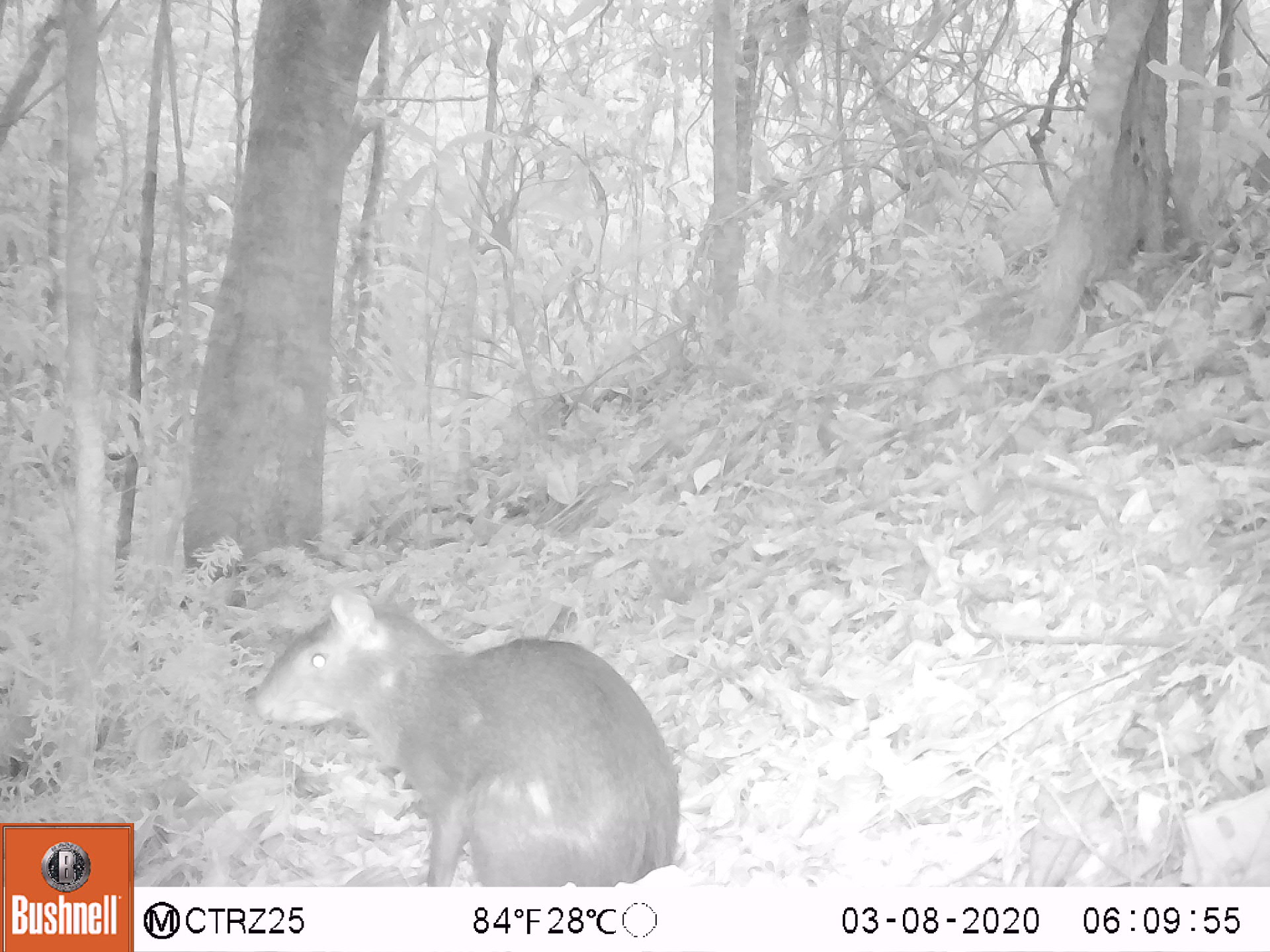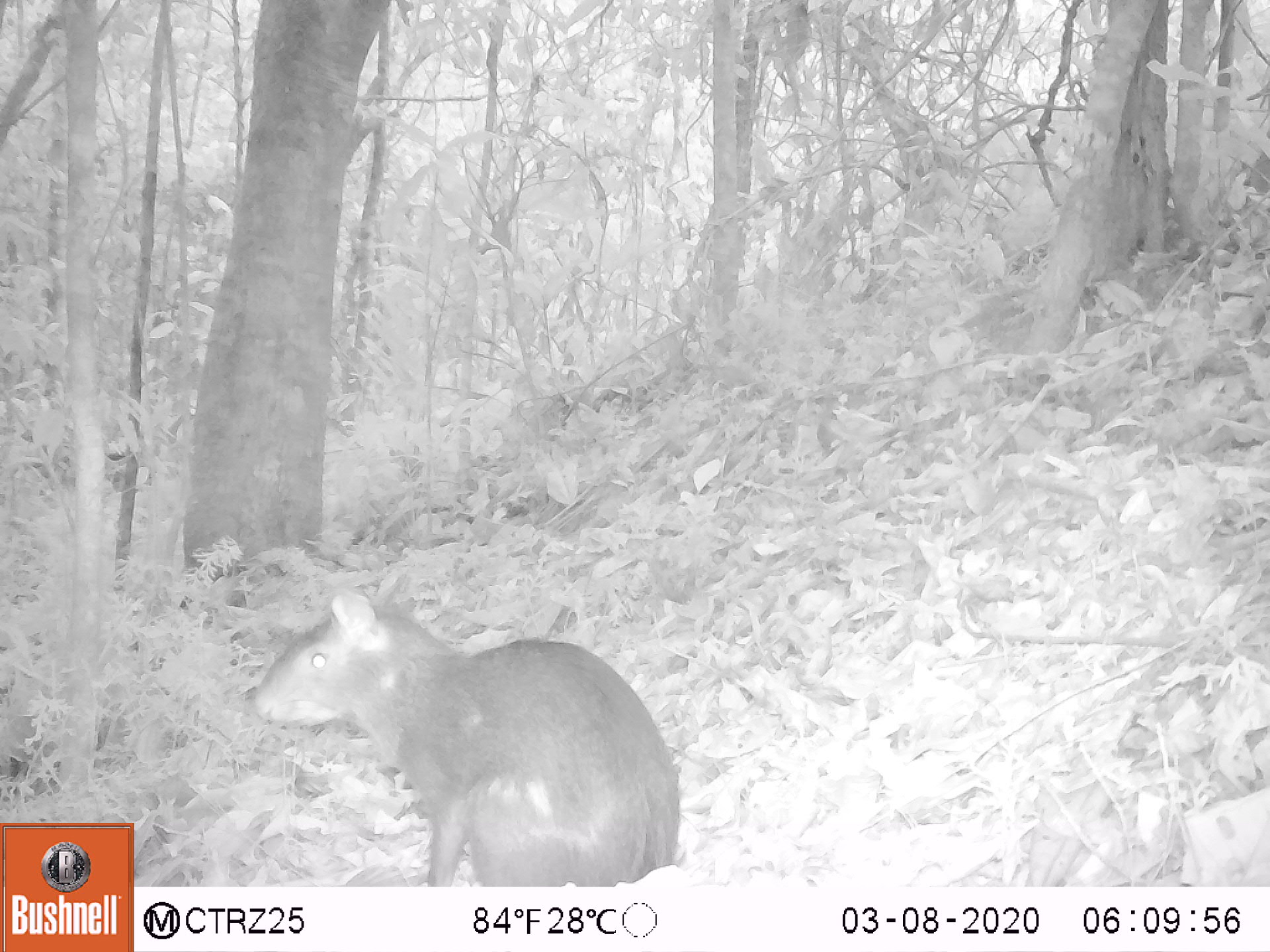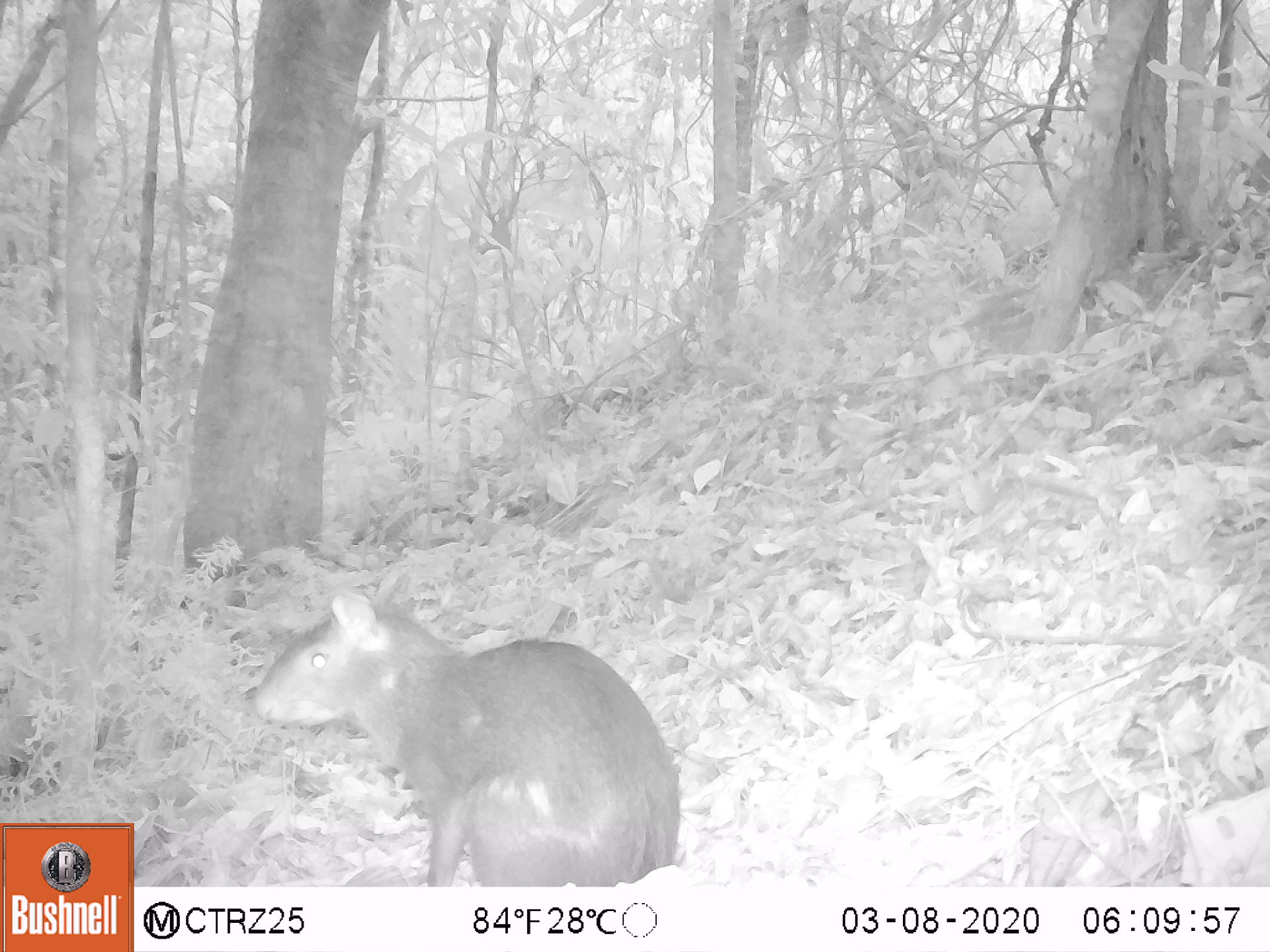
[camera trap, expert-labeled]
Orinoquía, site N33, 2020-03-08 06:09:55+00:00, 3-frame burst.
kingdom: Animalia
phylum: Chordata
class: Mammalia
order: Rodentia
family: Dasyproctidae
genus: Dasyprocta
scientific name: Dasyprocta fuliginosa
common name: black agouti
Black agouti (Dasyprocta fuliginosa).